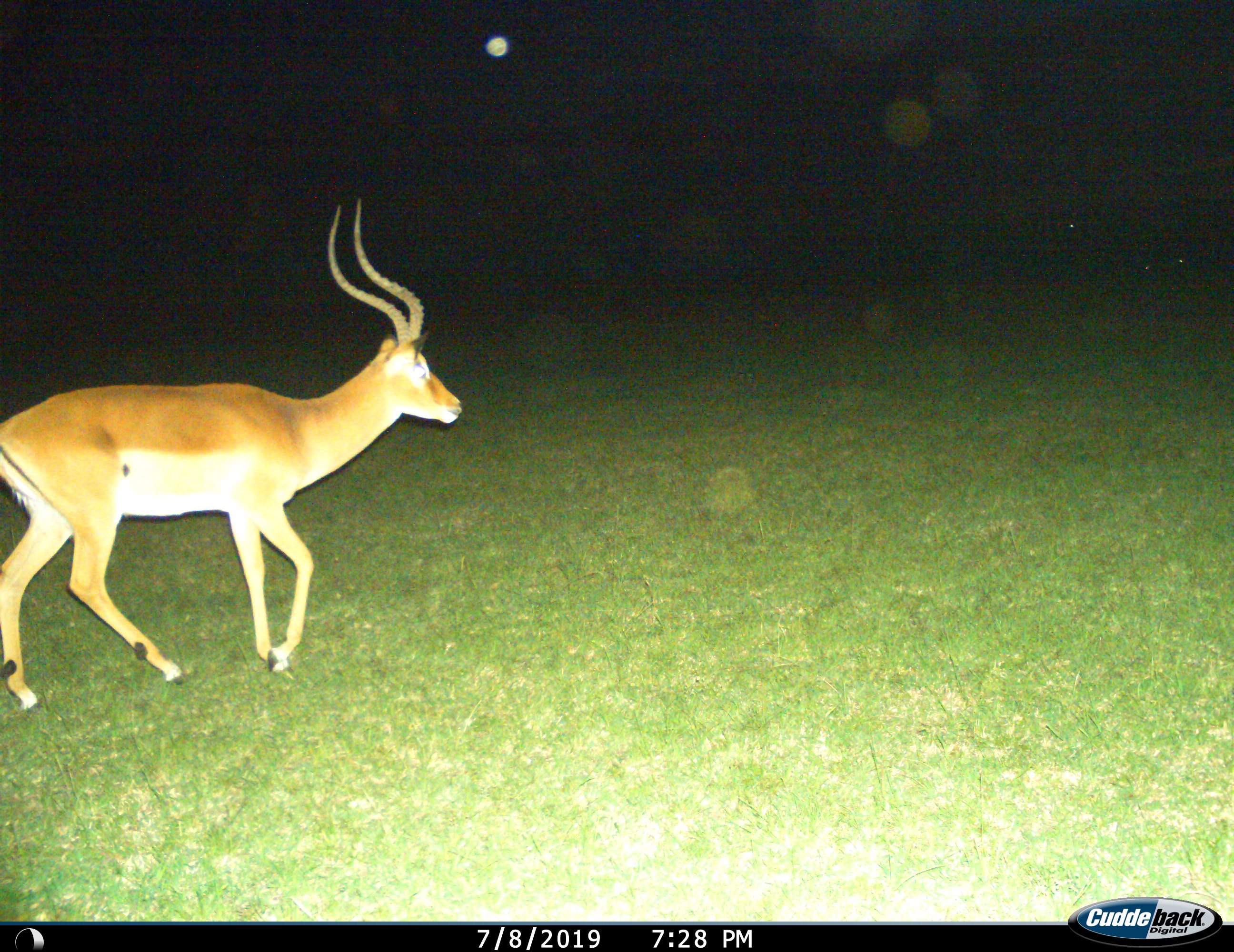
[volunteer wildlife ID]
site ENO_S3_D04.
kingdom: Animalia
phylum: Chordata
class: Mammalia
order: Artiodactyla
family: Bovidae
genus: Aepyceros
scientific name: Aepyceros melampus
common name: impala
Impala (Aepyceros melampus), count 1. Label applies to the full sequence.